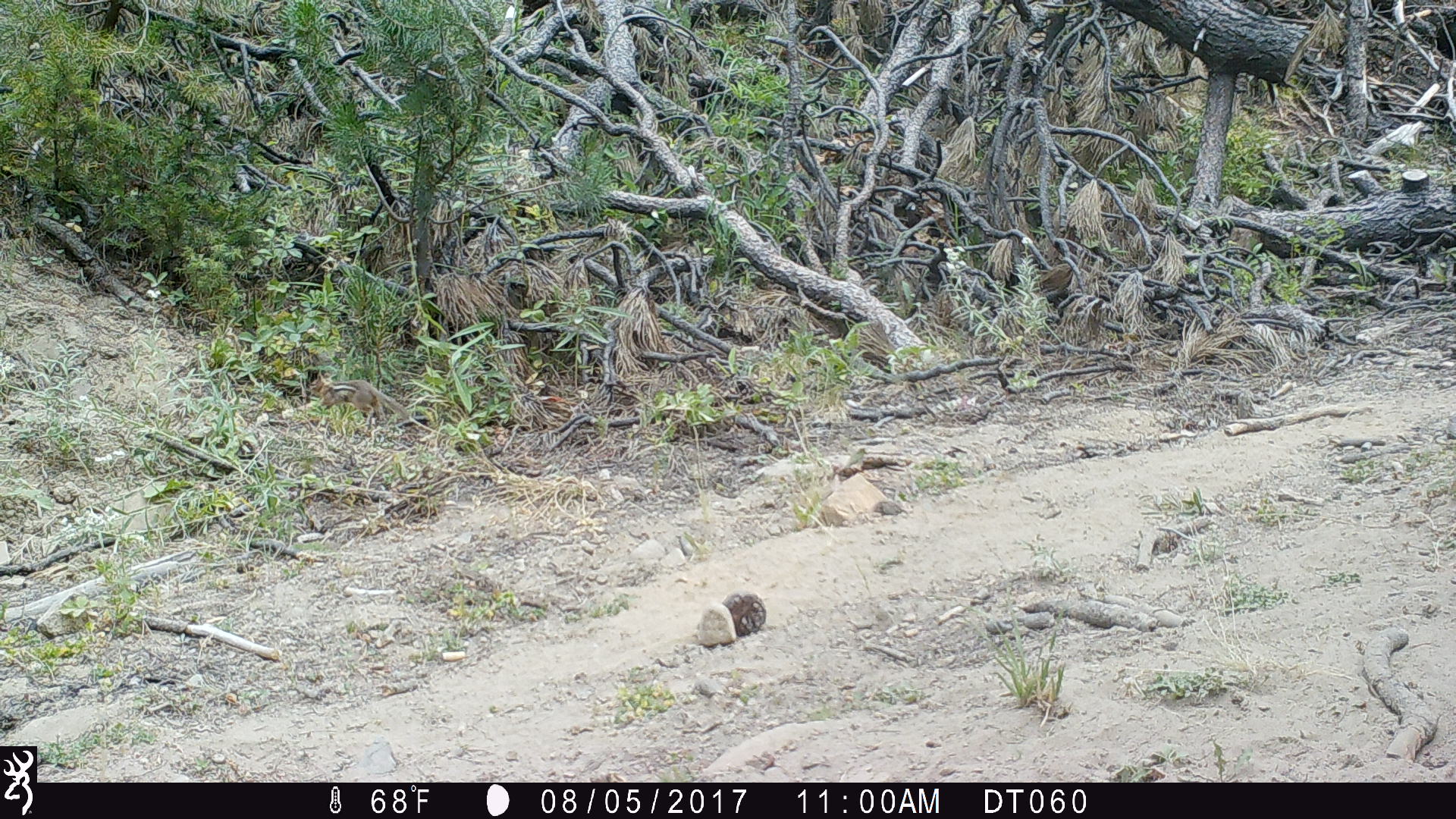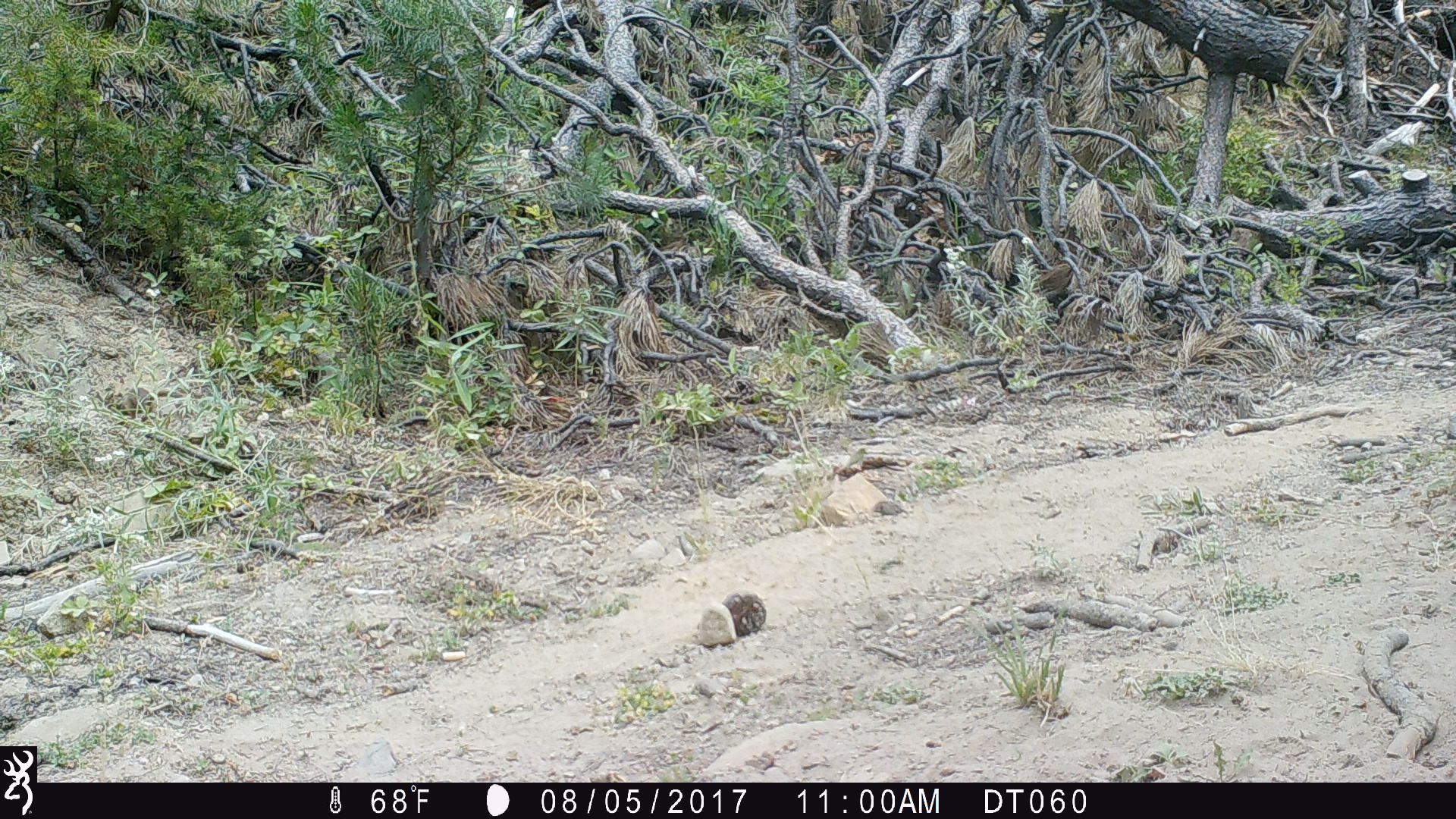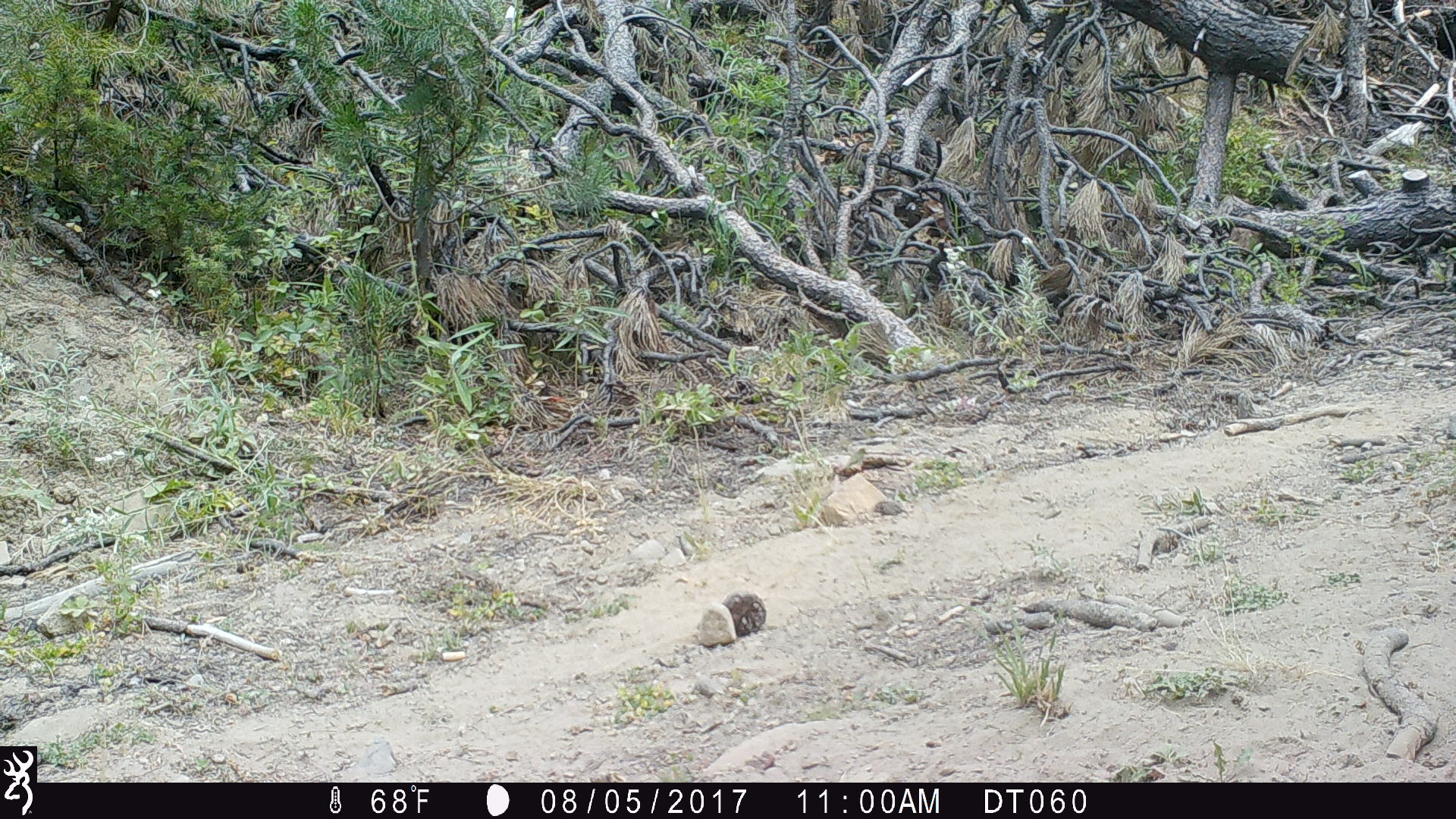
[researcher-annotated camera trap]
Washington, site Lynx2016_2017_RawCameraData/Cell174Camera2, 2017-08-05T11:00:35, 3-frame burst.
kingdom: Animalia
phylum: Chordata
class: Mammalia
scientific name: Mammalia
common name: small mammal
Small mammal (Mammalia). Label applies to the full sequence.